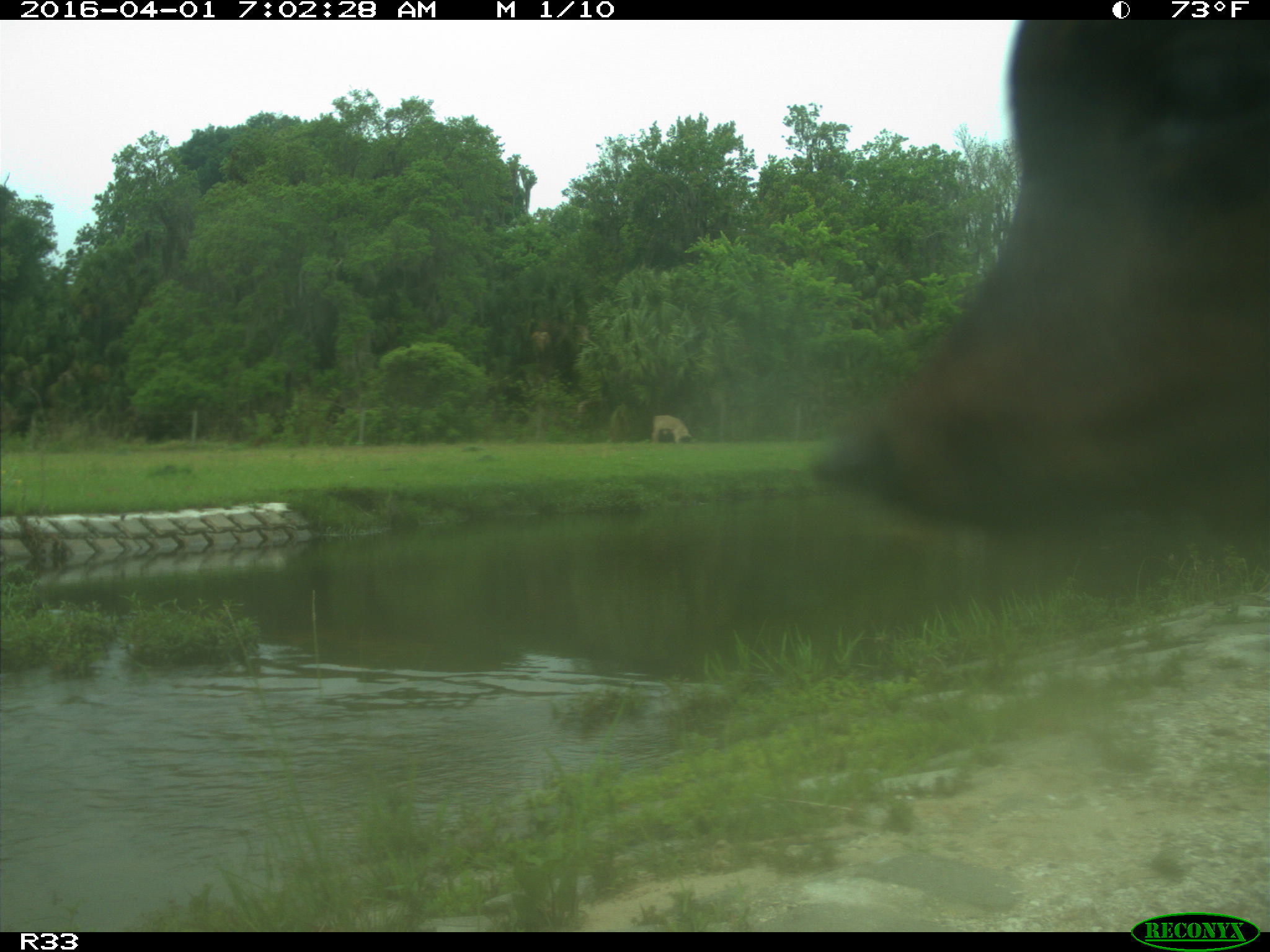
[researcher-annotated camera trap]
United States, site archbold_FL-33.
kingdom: Animalia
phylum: Chordata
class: Mammalia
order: Artiodactyla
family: Bovidae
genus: Bos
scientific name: Bos taurus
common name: domestic cow